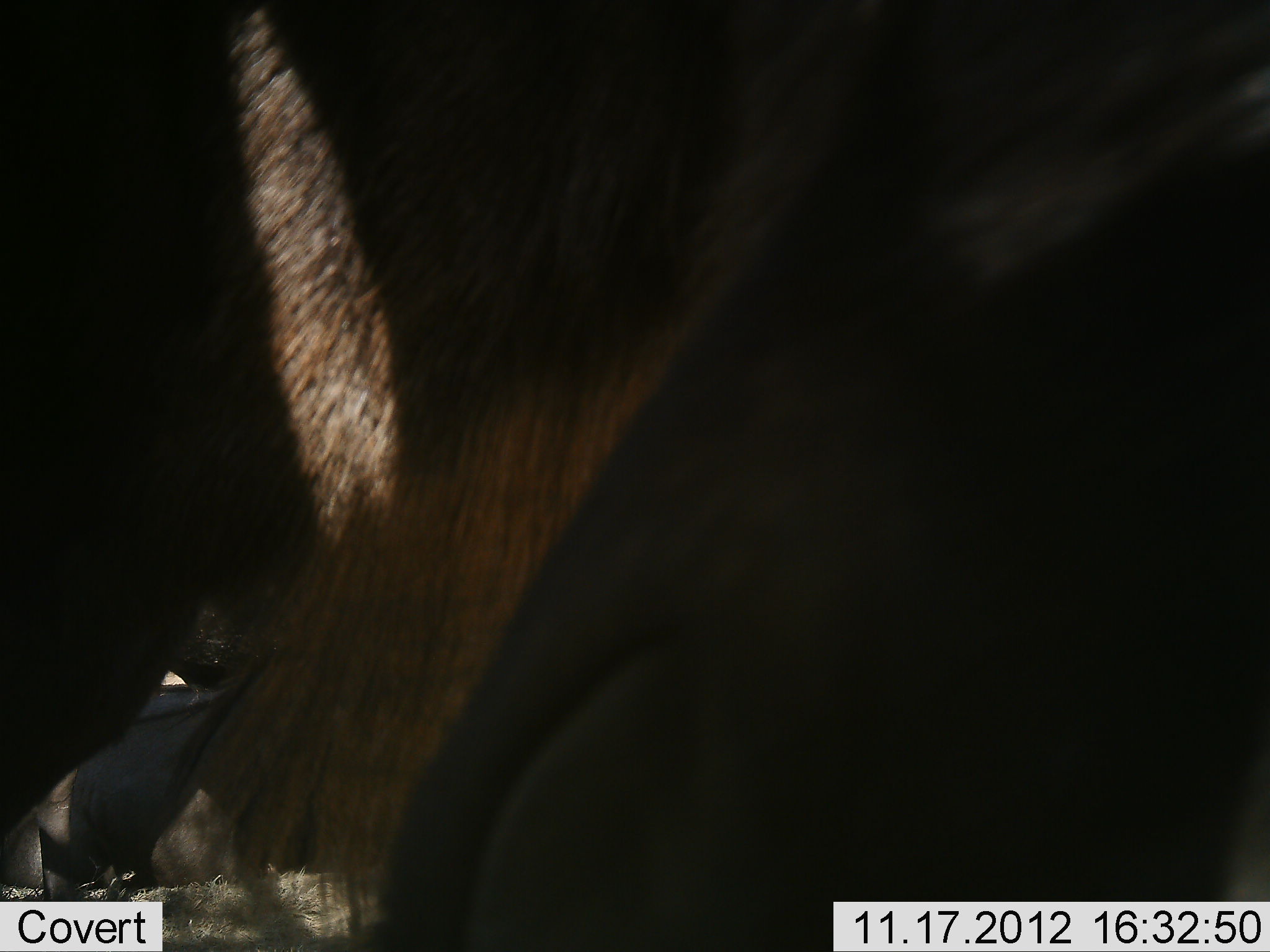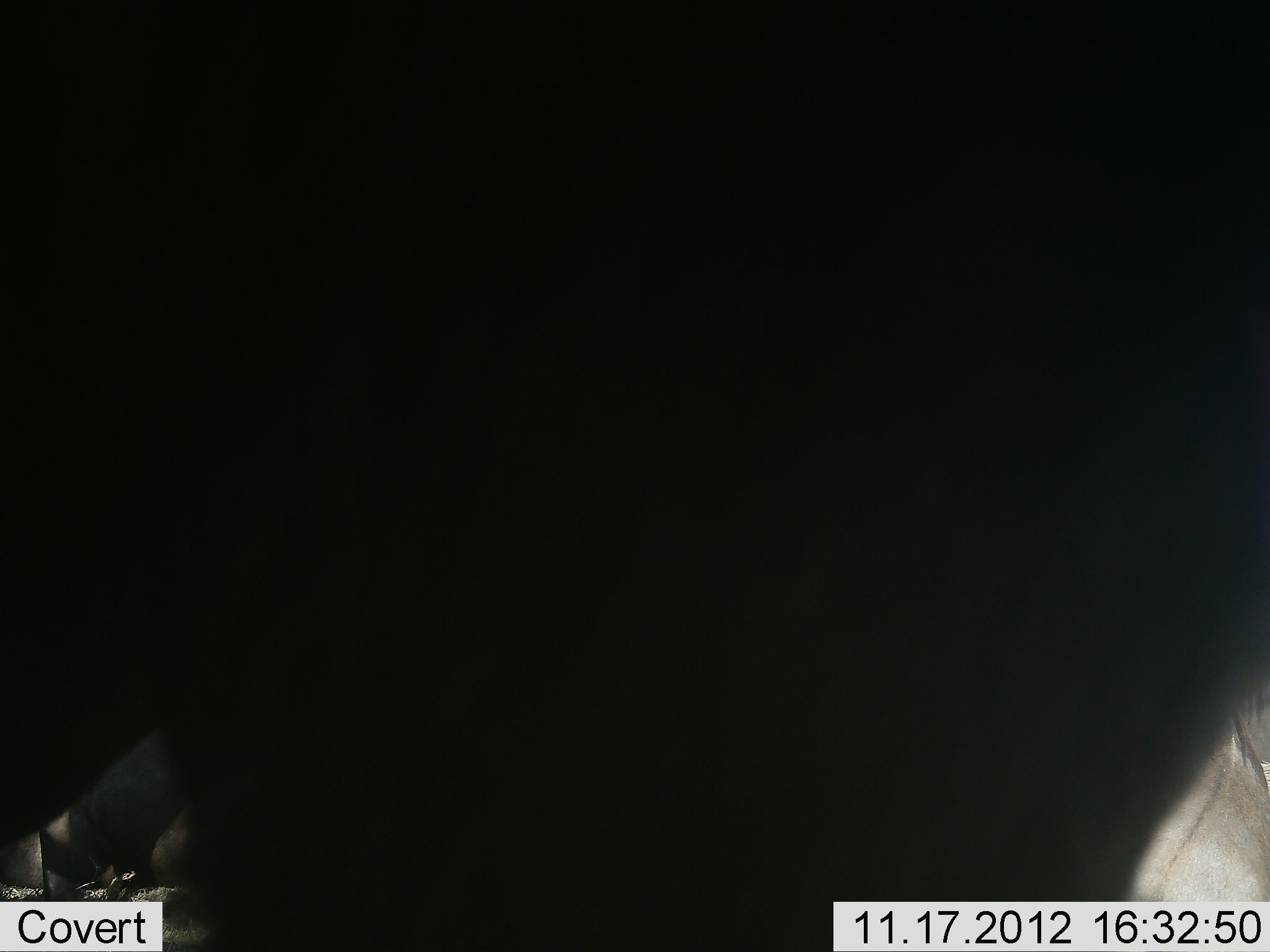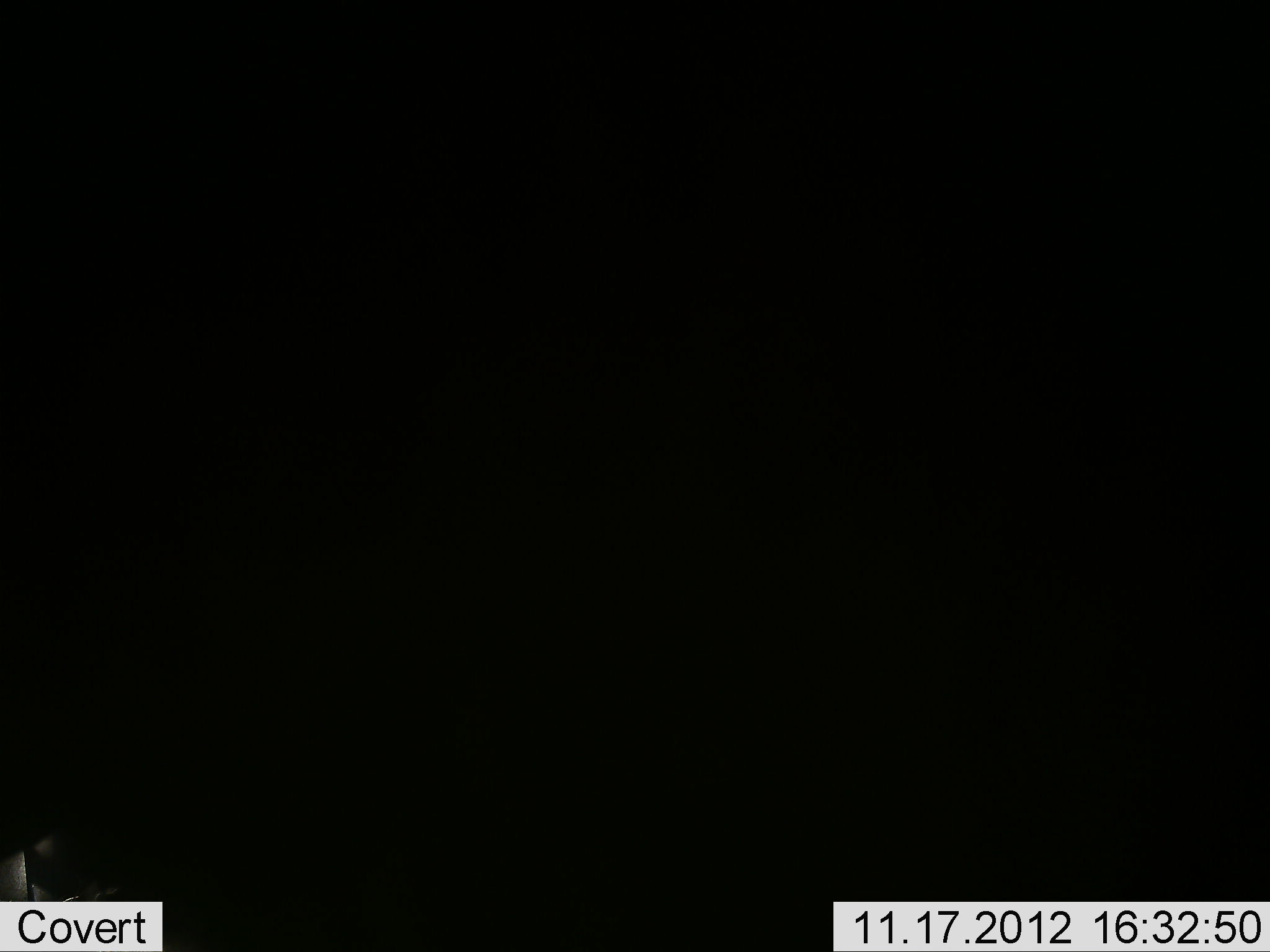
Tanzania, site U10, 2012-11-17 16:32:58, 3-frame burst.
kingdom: Animalia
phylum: Chordata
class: Mammalia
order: Artiodactyla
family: Bovidae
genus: Connochaetes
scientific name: Connochaetes taurinus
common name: blue wildebeest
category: wildebeest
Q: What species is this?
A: Wildebeest (blue wildebeest) (Connochaetes taurinus).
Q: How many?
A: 2.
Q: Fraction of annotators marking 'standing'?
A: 90%.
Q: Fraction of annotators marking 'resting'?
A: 50%.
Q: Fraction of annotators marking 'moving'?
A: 20%.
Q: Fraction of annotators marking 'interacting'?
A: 0%.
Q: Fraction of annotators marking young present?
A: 0%.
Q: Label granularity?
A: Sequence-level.